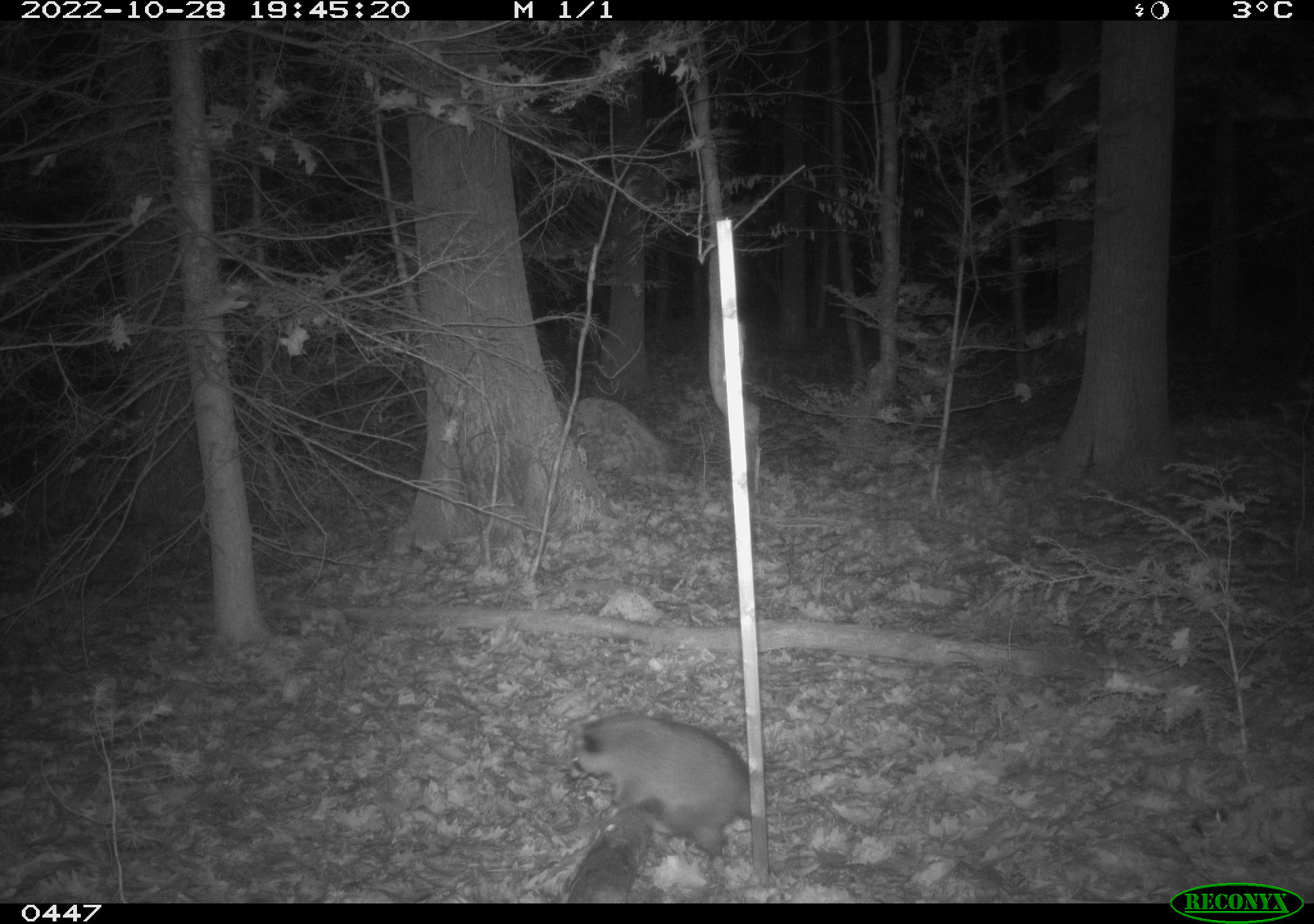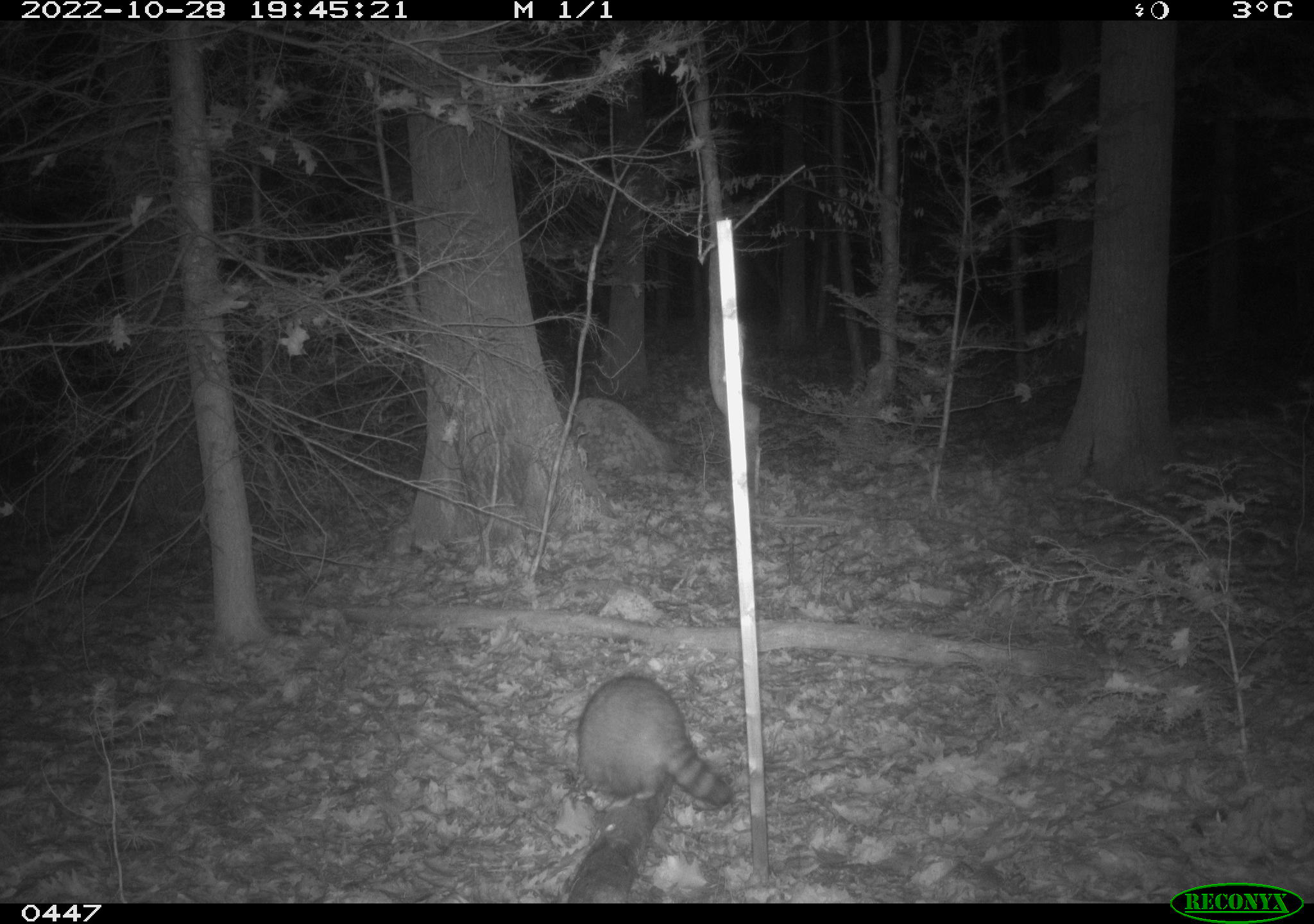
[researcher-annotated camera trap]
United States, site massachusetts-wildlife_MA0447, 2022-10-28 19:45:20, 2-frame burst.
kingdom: Animalia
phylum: Chordata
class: Mammalia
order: Carnivora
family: Procyonidae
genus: Procyon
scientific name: Procyon lotor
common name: raccoon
Raccoon (Procyon lotor).